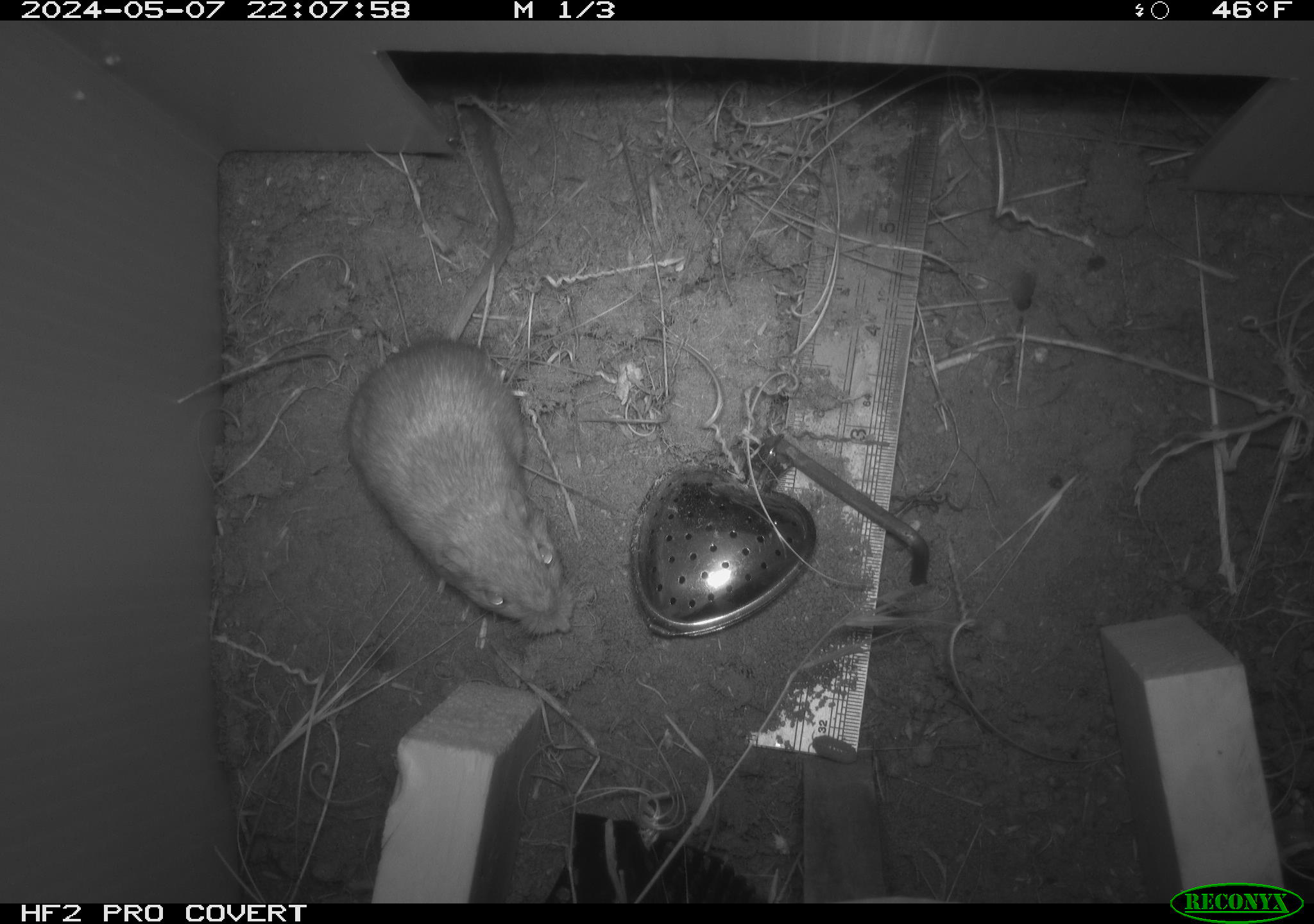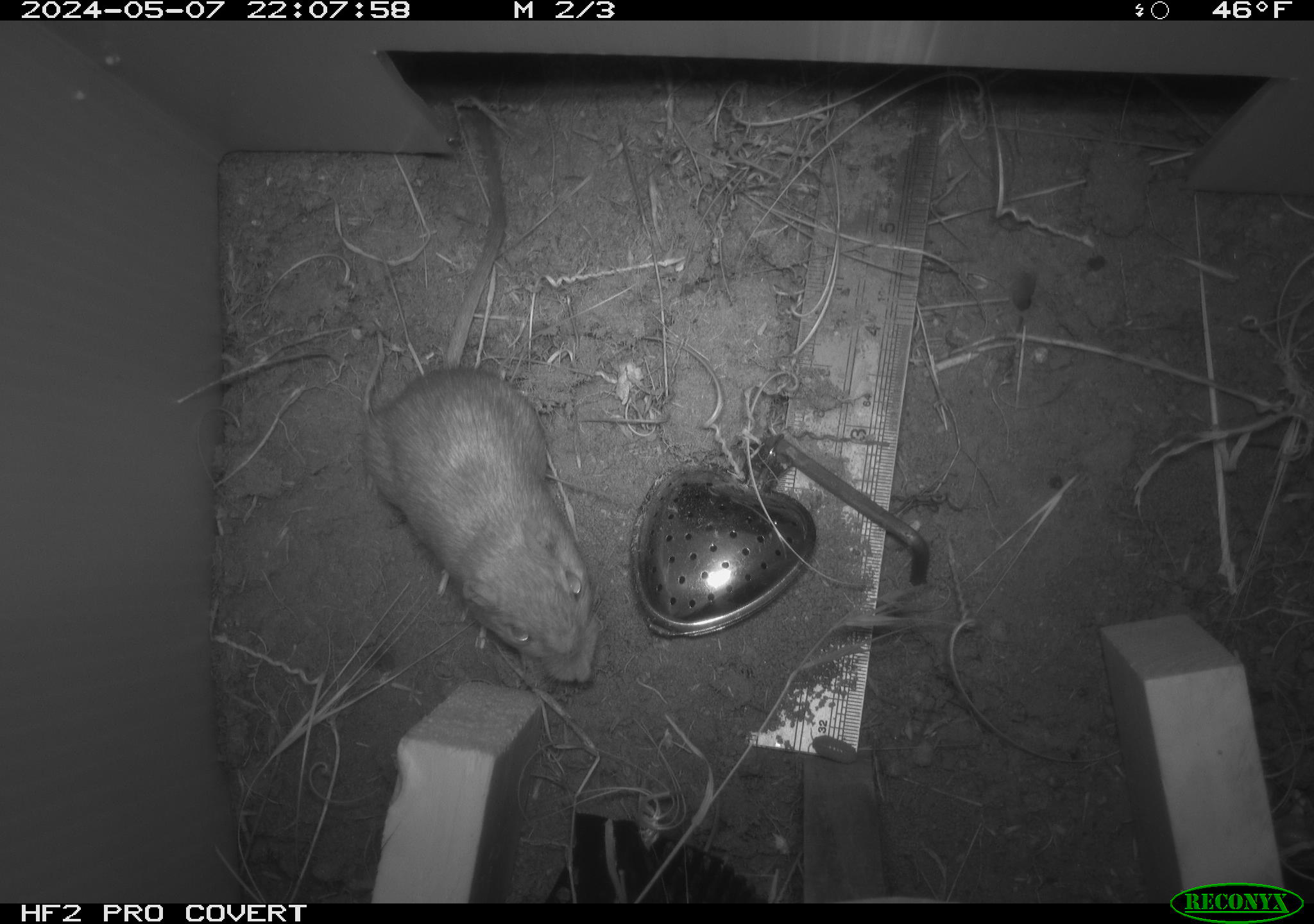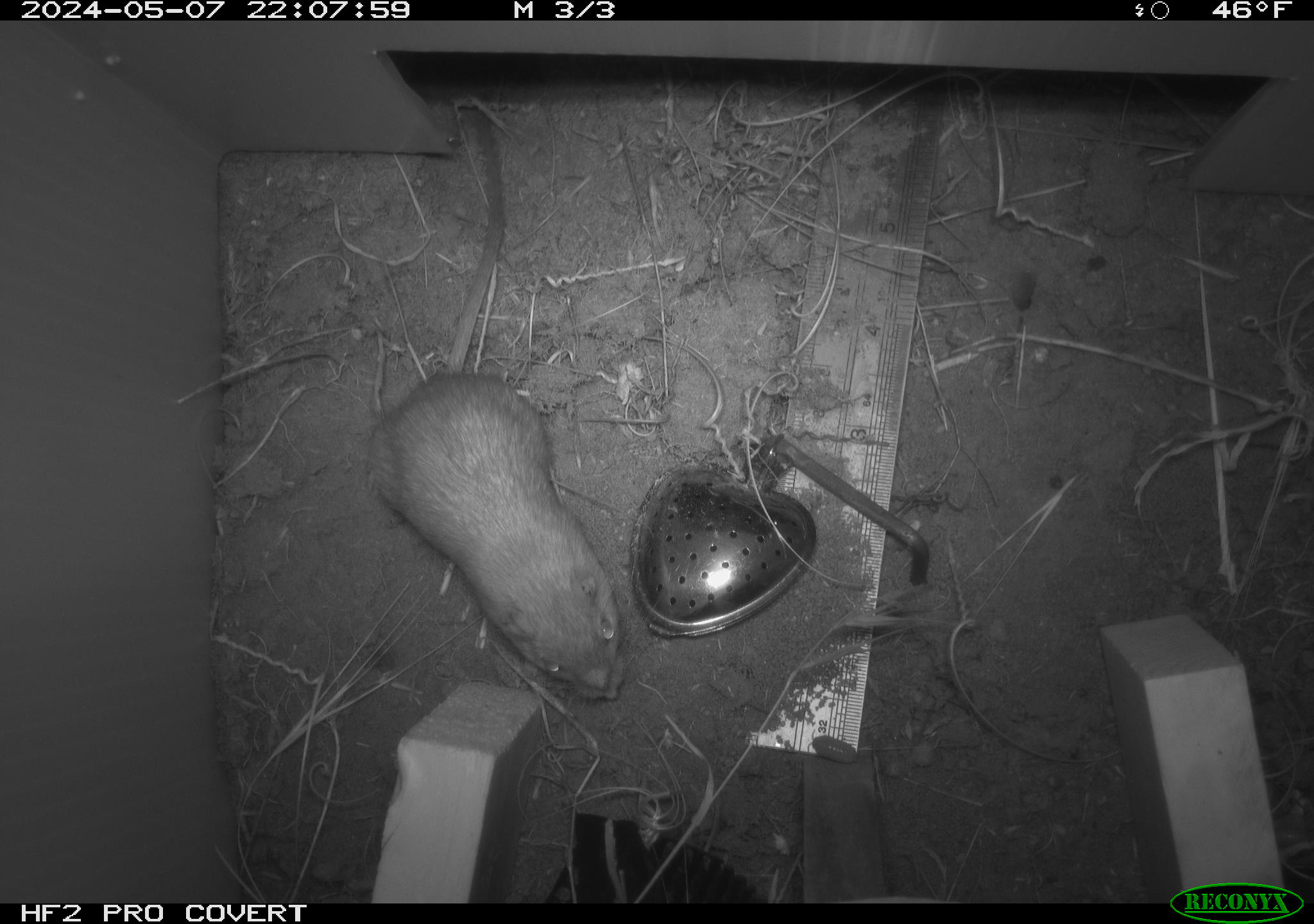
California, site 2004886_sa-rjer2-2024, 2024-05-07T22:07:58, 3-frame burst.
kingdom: Animalia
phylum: Chordata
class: Mammalia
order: Rodentia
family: Heteromyidae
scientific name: Heteromyidae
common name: kangaroo rats and pocket mice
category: heteromyidae family